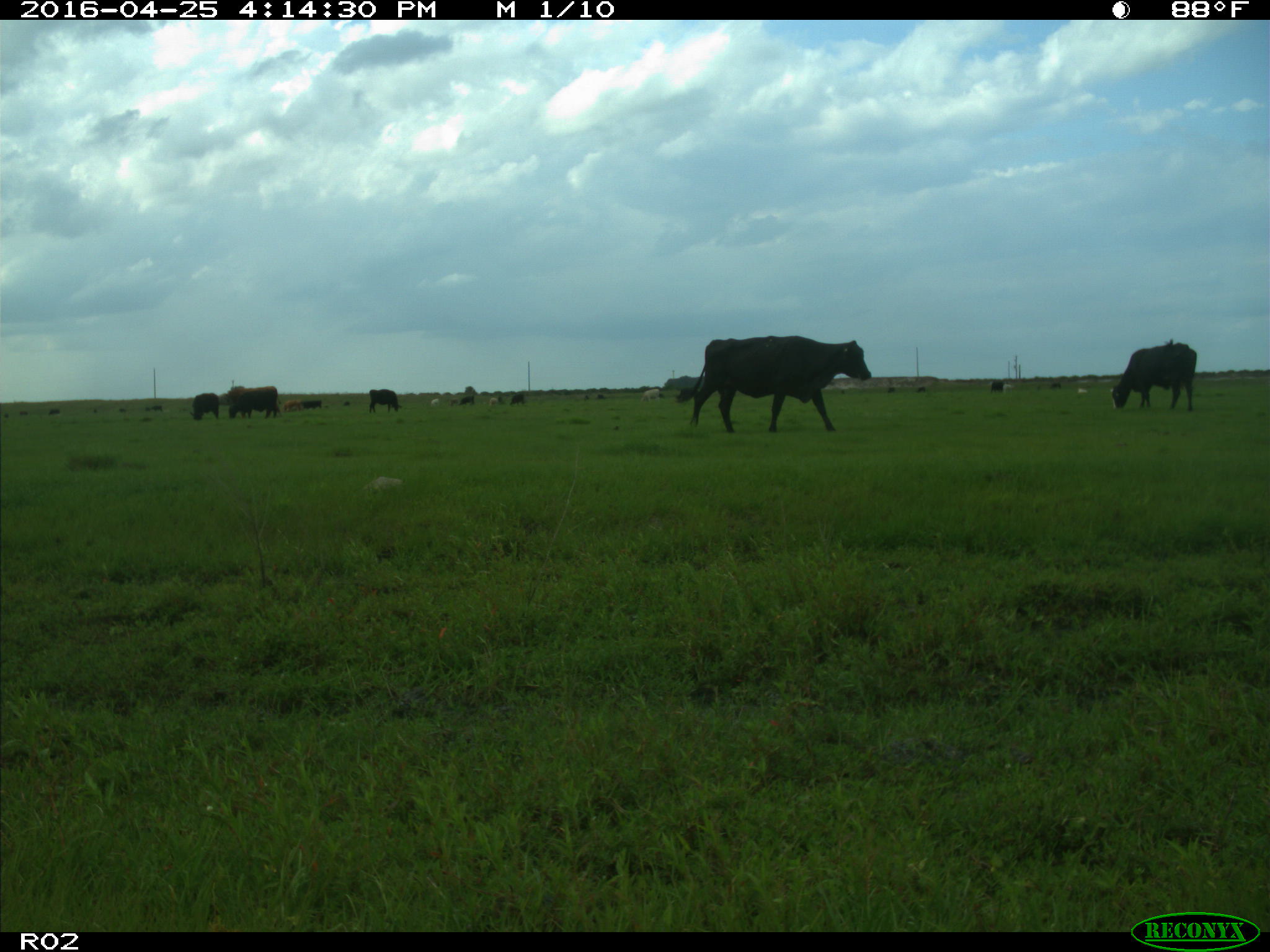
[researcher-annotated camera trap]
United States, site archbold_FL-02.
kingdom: Animalia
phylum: Chordata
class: Mammalia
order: Artiodactyla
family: Bovidae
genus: Bos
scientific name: Bos taurus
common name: domestic cow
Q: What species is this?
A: Bos taurus (domestic cow).